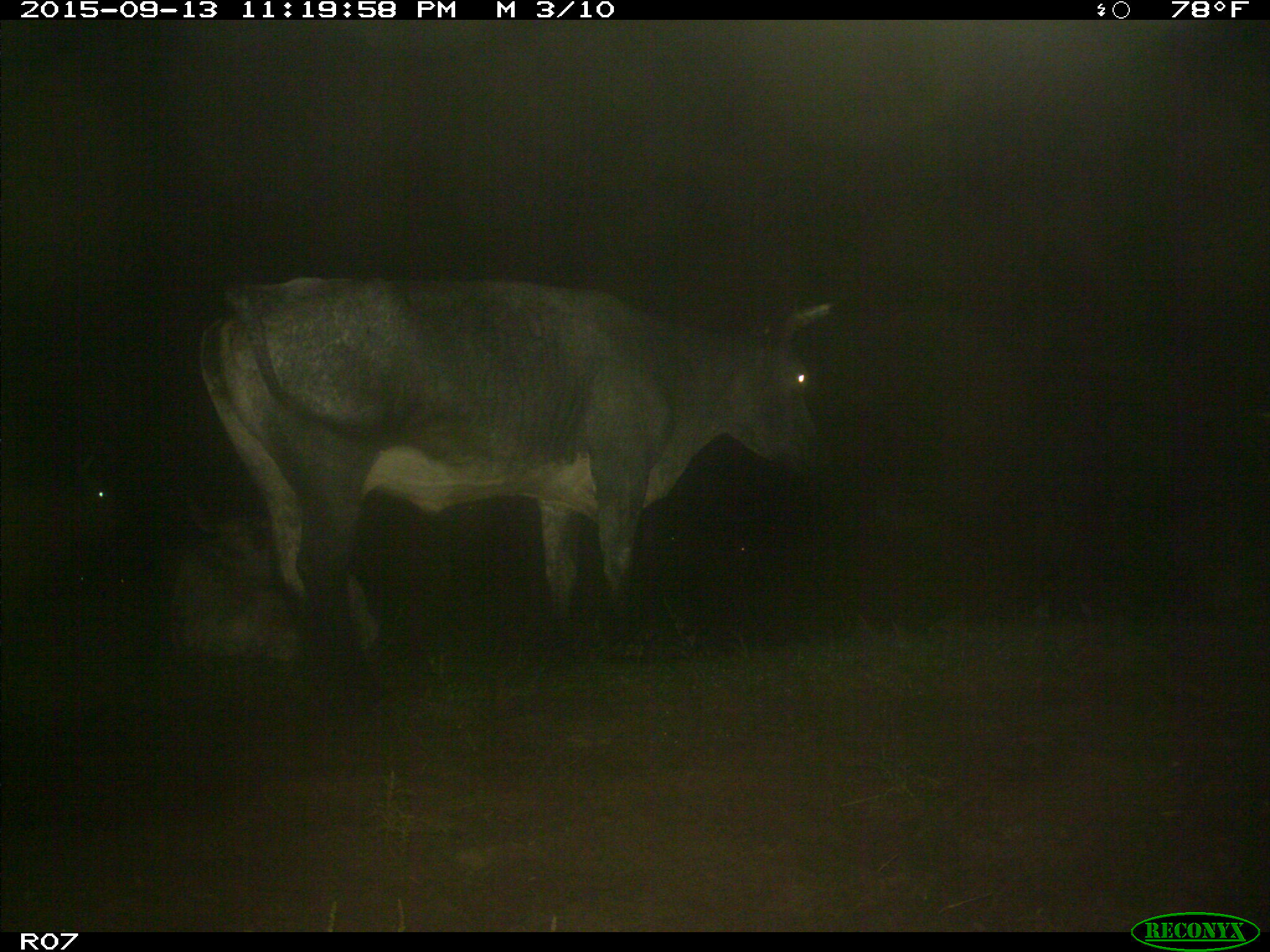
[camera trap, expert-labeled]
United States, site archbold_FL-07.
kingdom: Animalia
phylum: Chordata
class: Mammalia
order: Artiodactyla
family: Bovidae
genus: Bos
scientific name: Bos taurus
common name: domestic cow